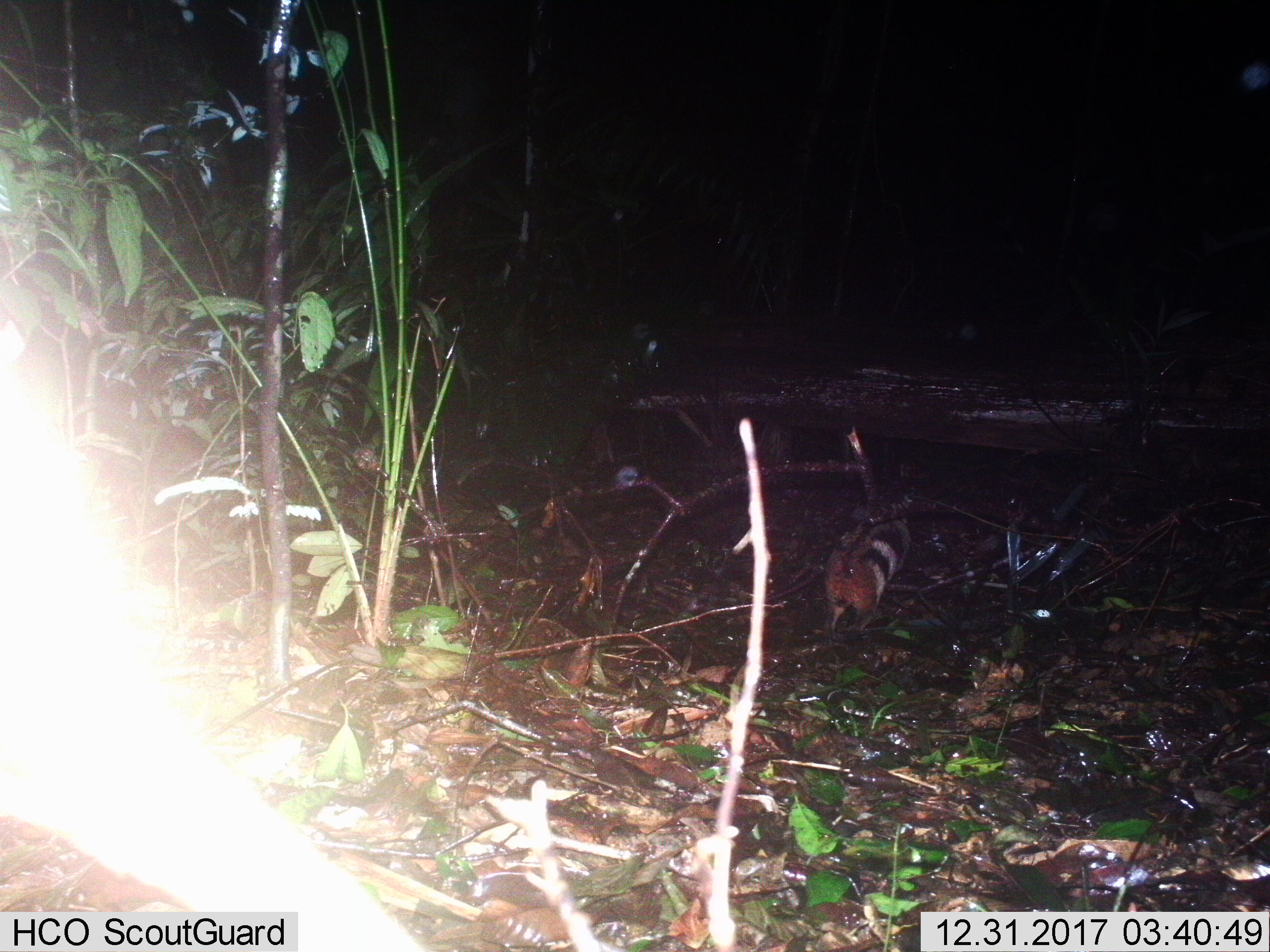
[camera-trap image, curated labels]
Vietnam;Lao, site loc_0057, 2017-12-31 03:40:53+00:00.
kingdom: Animalia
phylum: Chordata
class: Mammalia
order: Lagomorpha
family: Leporidae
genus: Nesolagus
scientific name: Nesolagus timminsi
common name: annamite striped rabbit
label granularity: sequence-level